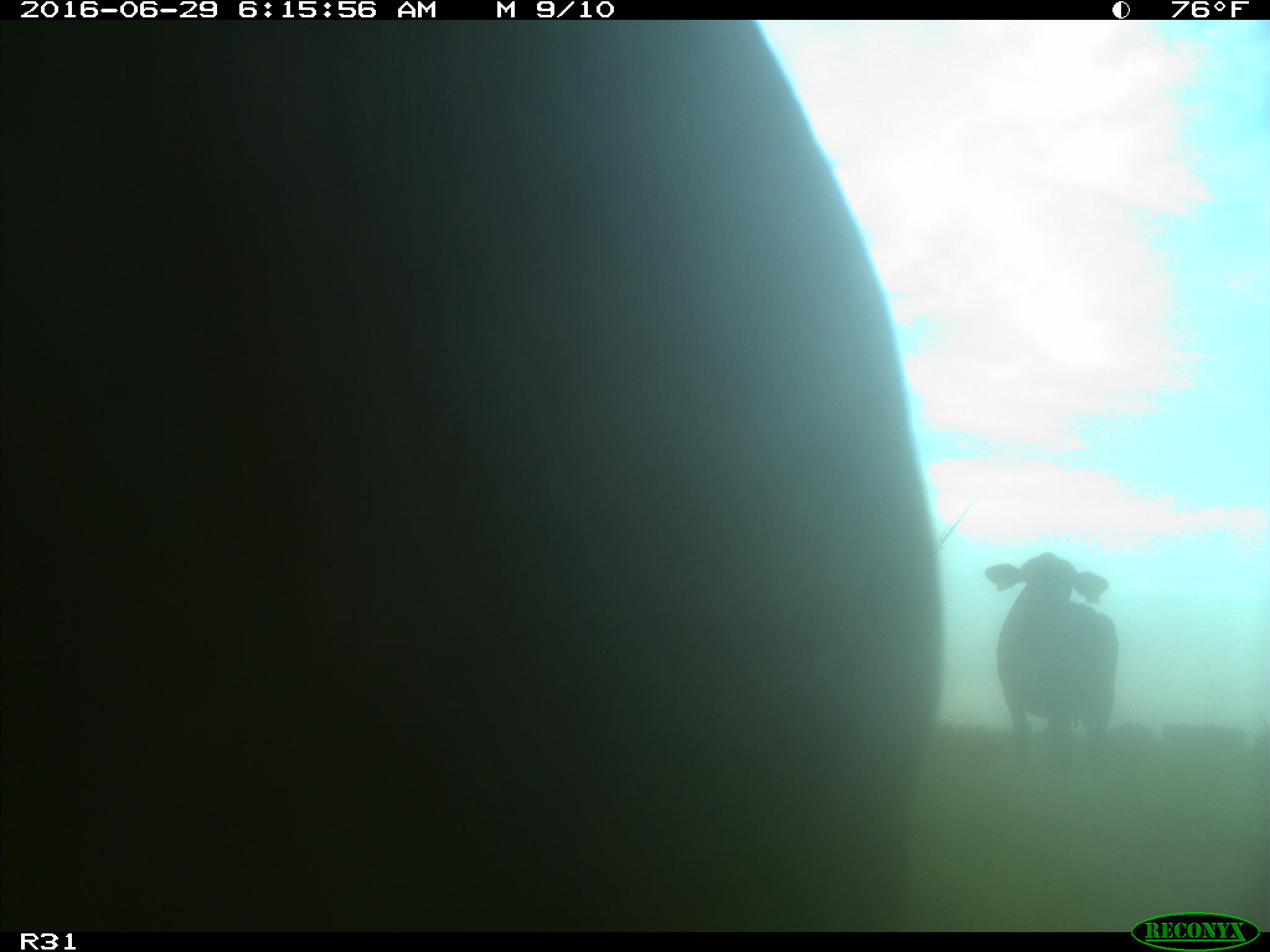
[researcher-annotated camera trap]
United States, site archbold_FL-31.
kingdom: Animalia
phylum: Chordata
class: Mammalia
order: Artiodactyla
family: Bovidae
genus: Bos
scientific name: Bos taurus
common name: domestic cow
Bos taurus (domestic cow).